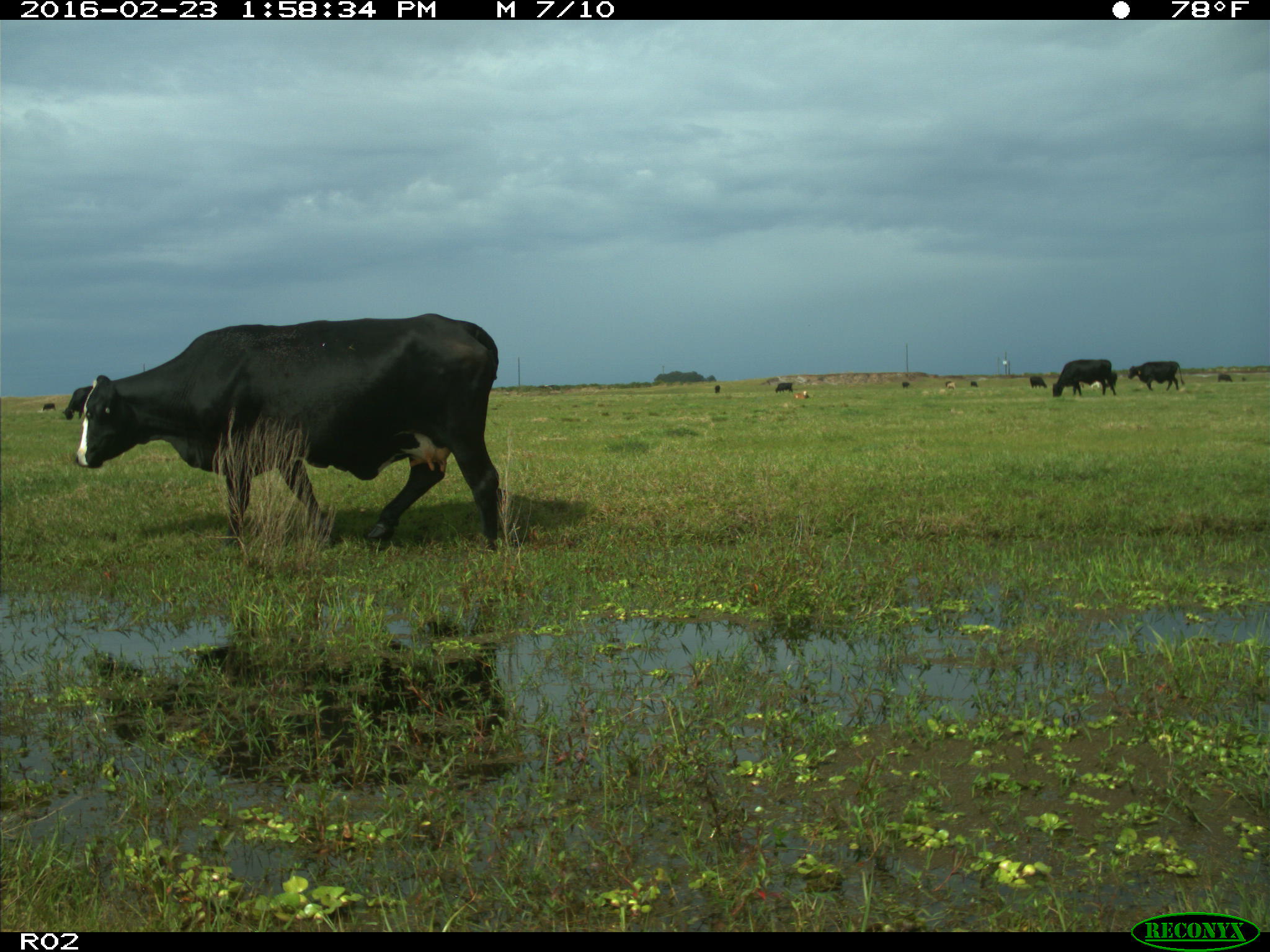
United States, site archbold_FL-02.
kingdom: Animalia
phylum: Chordata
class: Mammalia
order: Artiodactyla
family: Bovidae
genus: Bos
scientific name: Bos taurus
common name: domestic cow